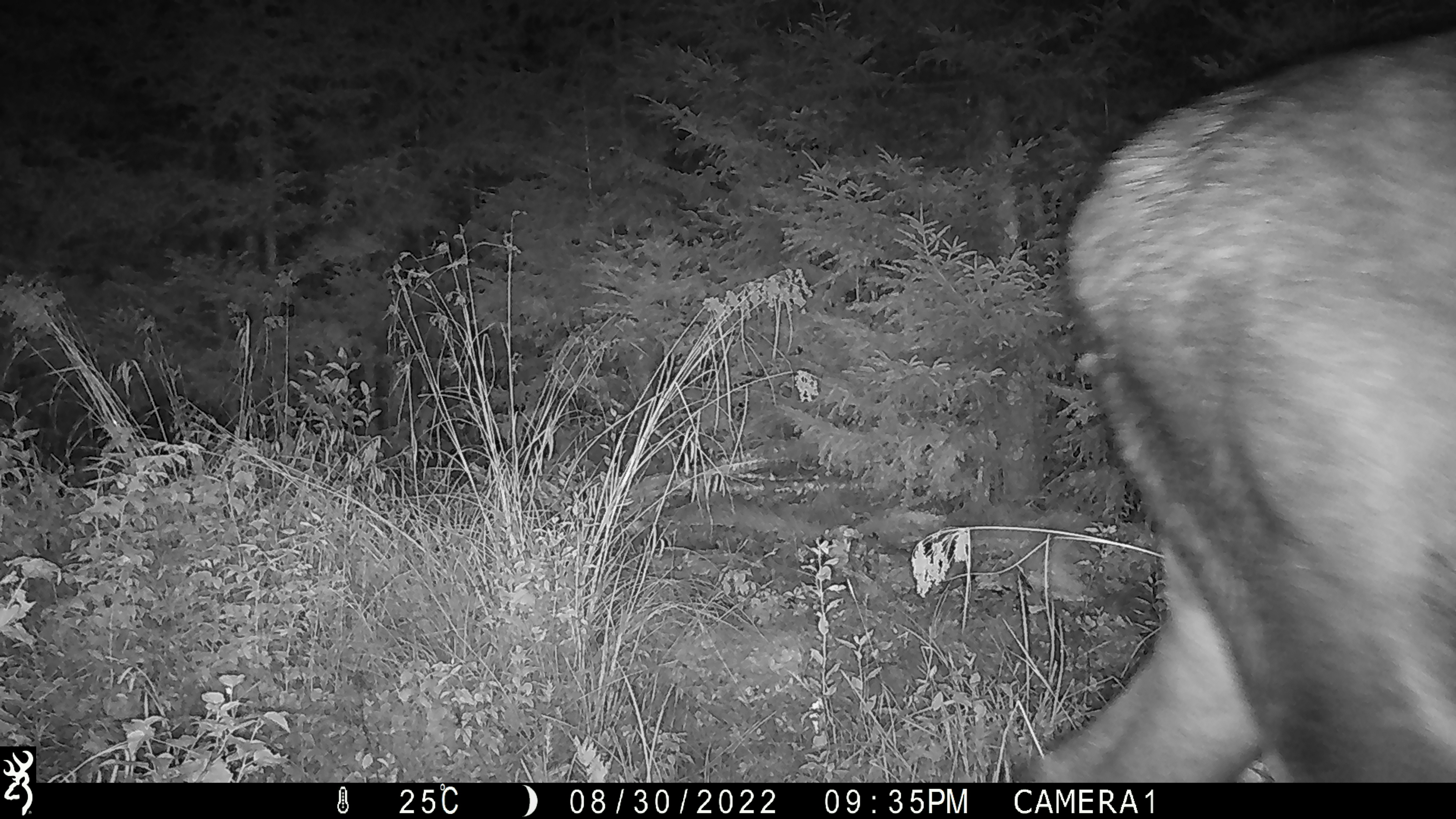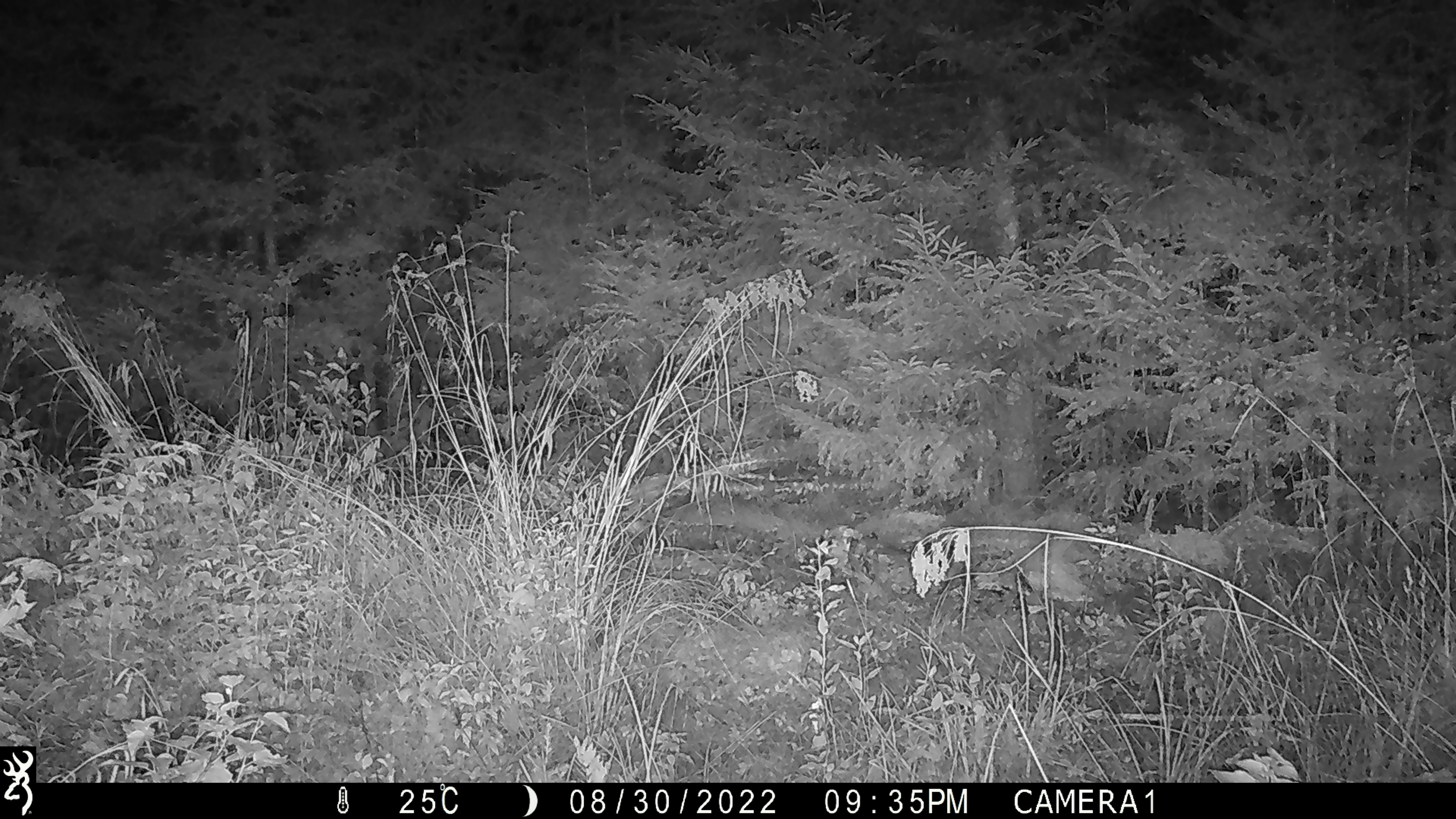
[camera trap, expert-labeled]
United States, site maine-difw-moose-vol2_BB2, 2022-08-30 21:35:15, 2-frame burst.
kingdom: Animalia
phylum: Chordata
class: Mammalia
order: Artiodactyla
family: Cervidae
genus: Alces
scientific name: Alces alces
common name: moose